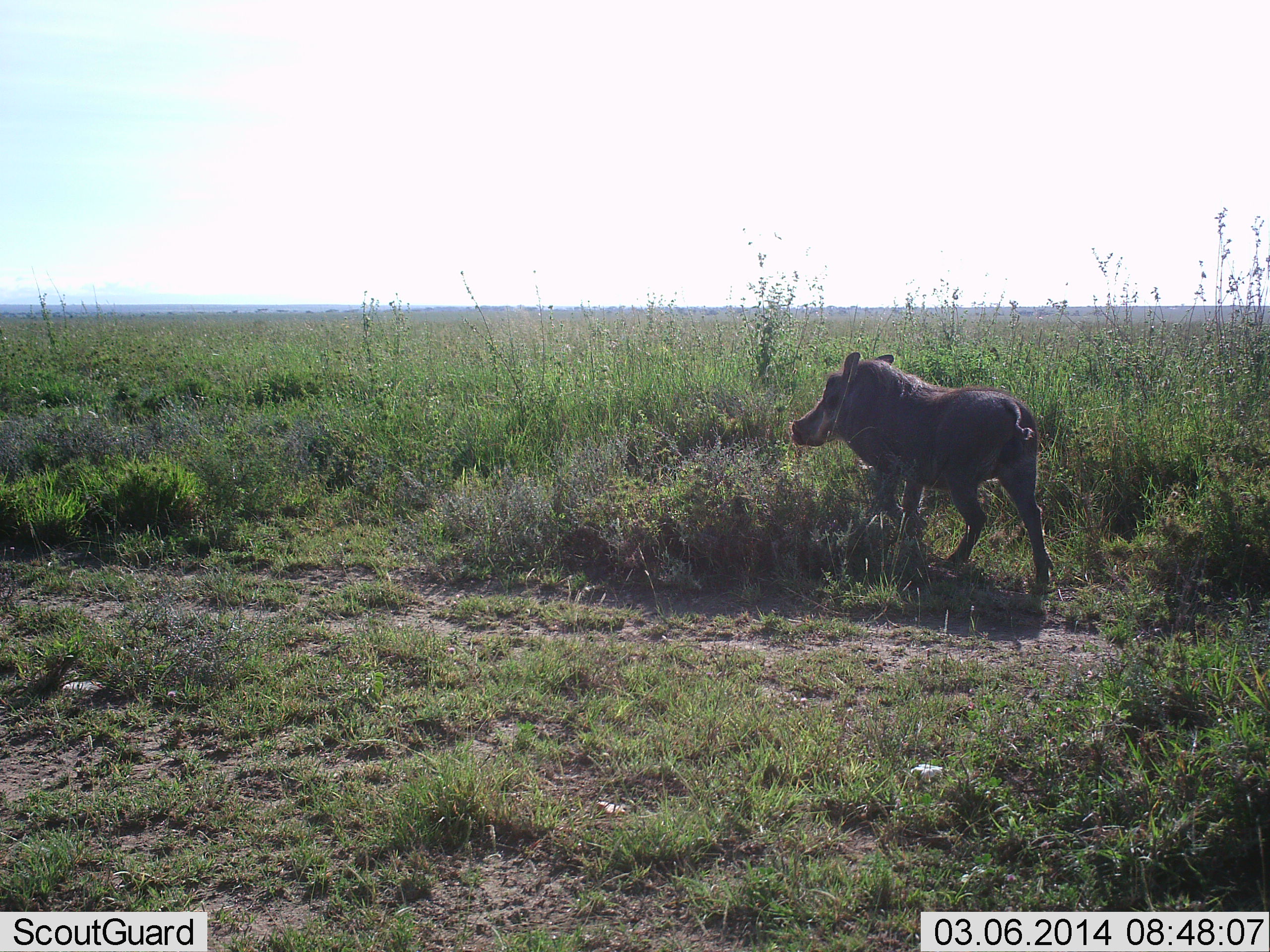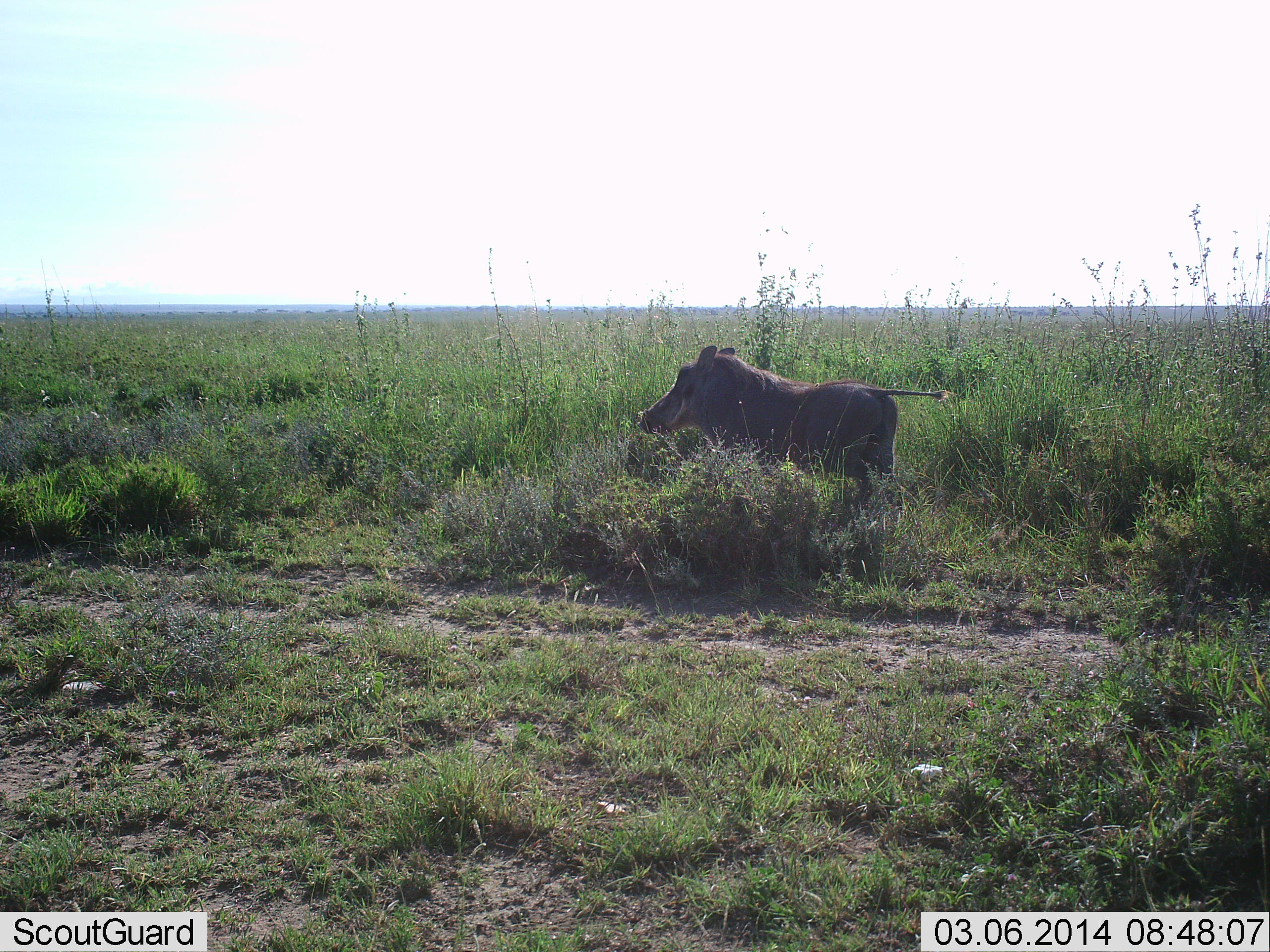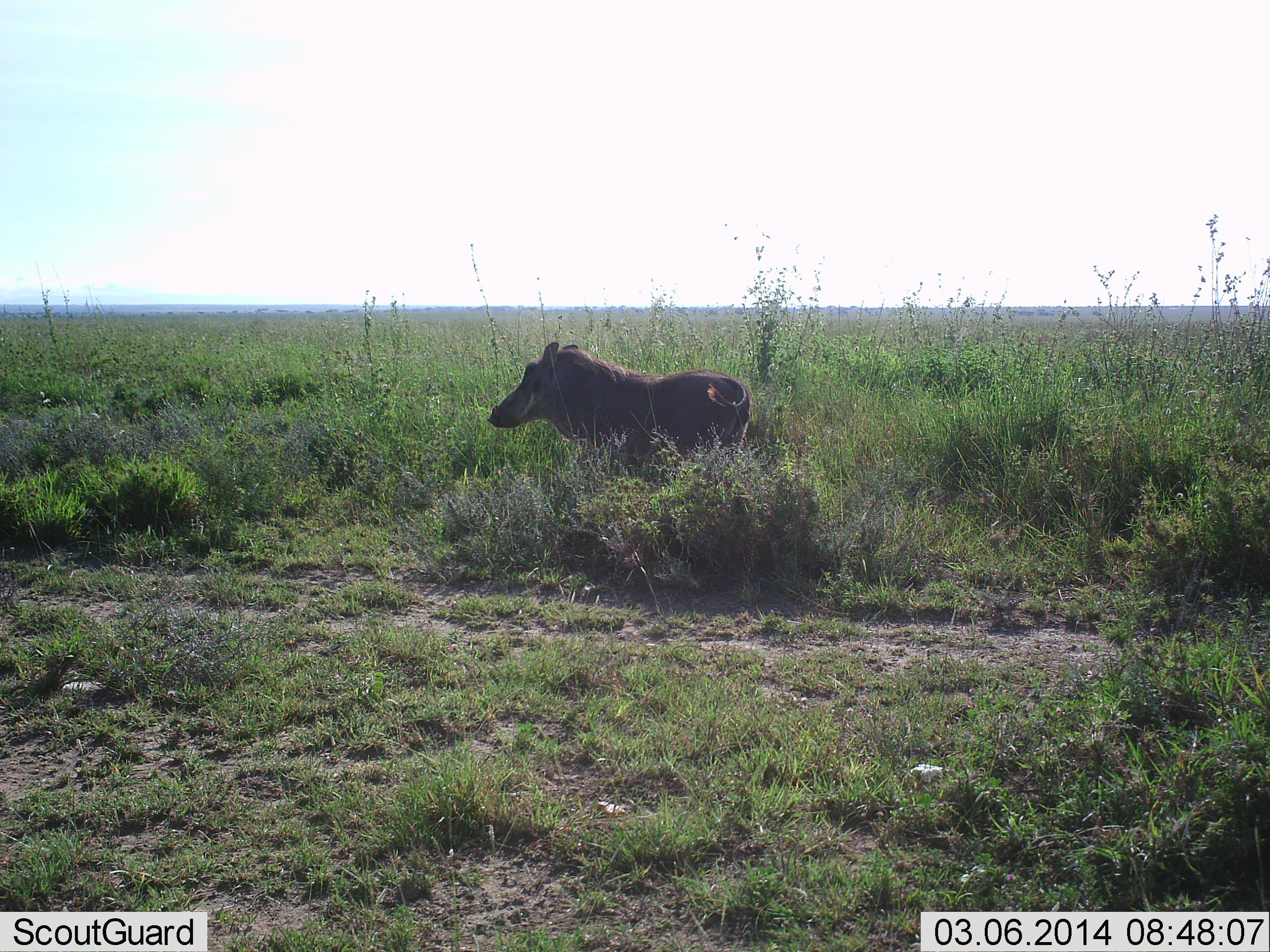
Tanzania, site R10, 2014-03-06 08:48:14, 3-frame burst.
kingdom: Animalia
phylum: Chordata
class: Mammalia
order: Artiodactyla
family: Suidae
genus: Phacochoerus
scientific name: Phacochoerus africanus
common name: warthog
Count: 1.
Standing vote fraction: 10%.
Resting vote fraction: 0%.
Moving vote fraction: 90%.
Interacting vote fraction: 0%.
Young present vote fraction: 0%.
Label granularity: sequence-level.